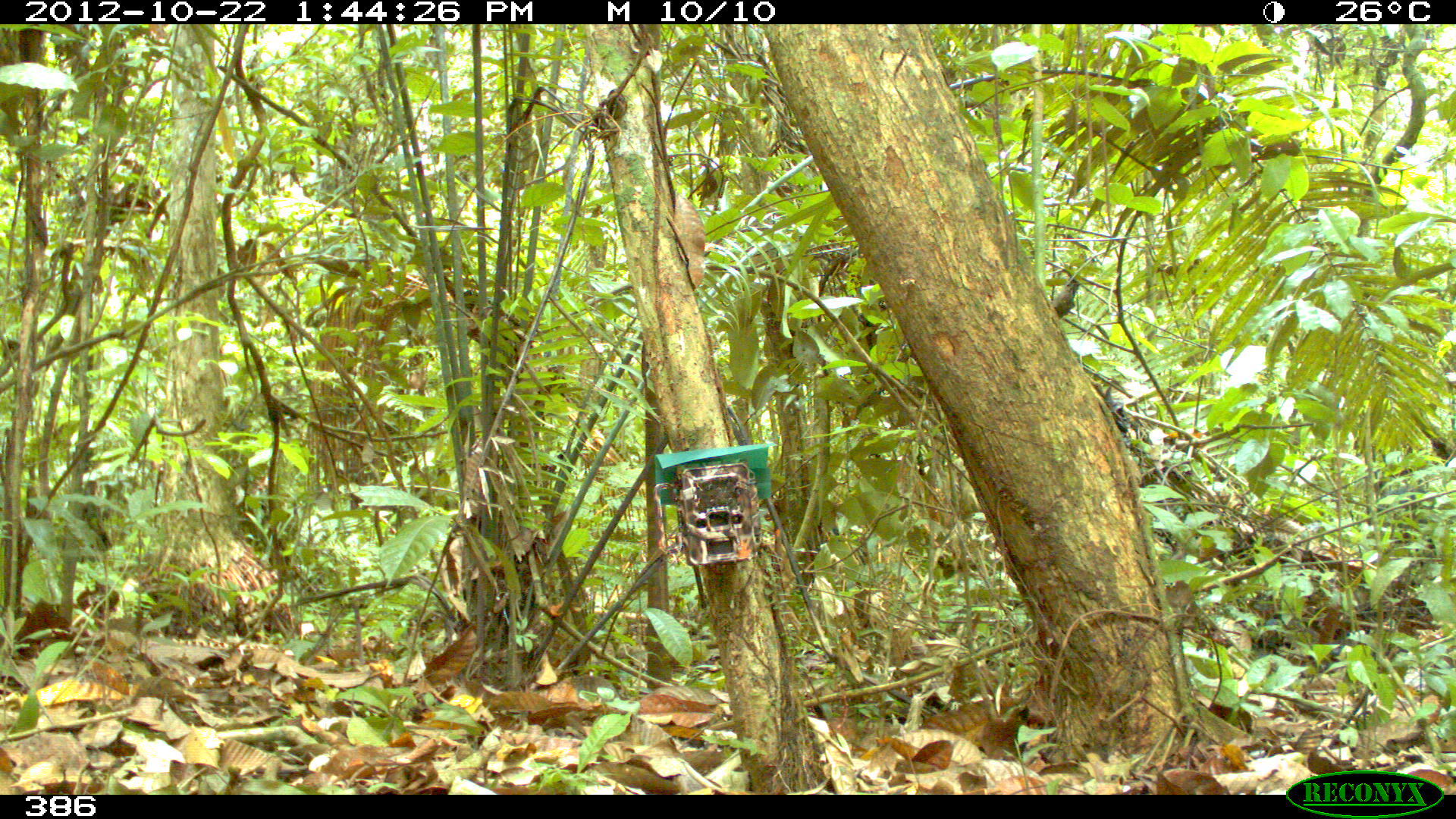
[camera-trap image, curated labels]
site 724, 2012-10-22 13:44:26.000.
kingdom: Animalia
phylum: Chordata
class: Mammalia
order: Artiodactyla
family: Tayassuidae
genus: Tayassu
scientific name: Tayassu pecari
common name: white-lipped peccary